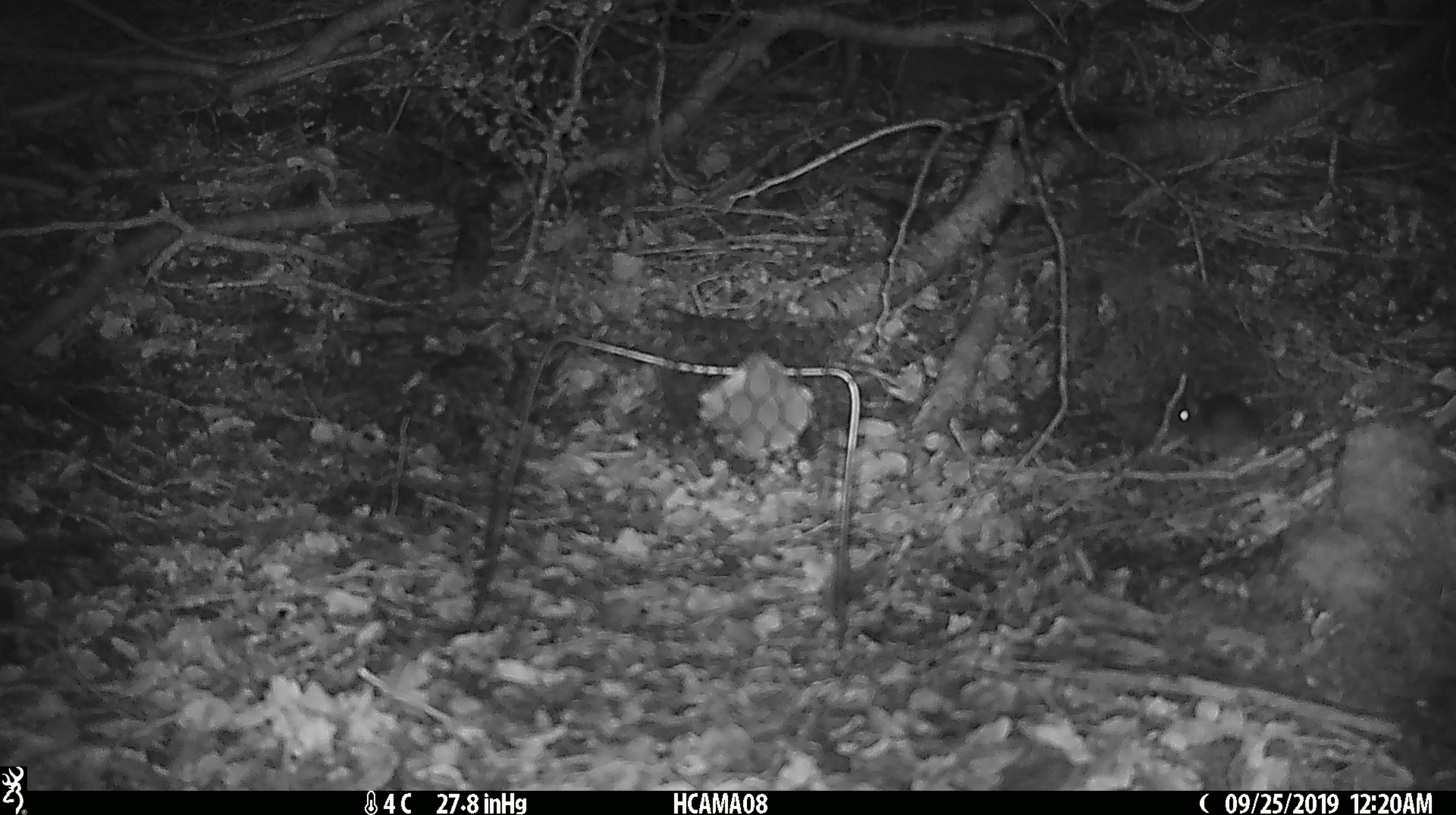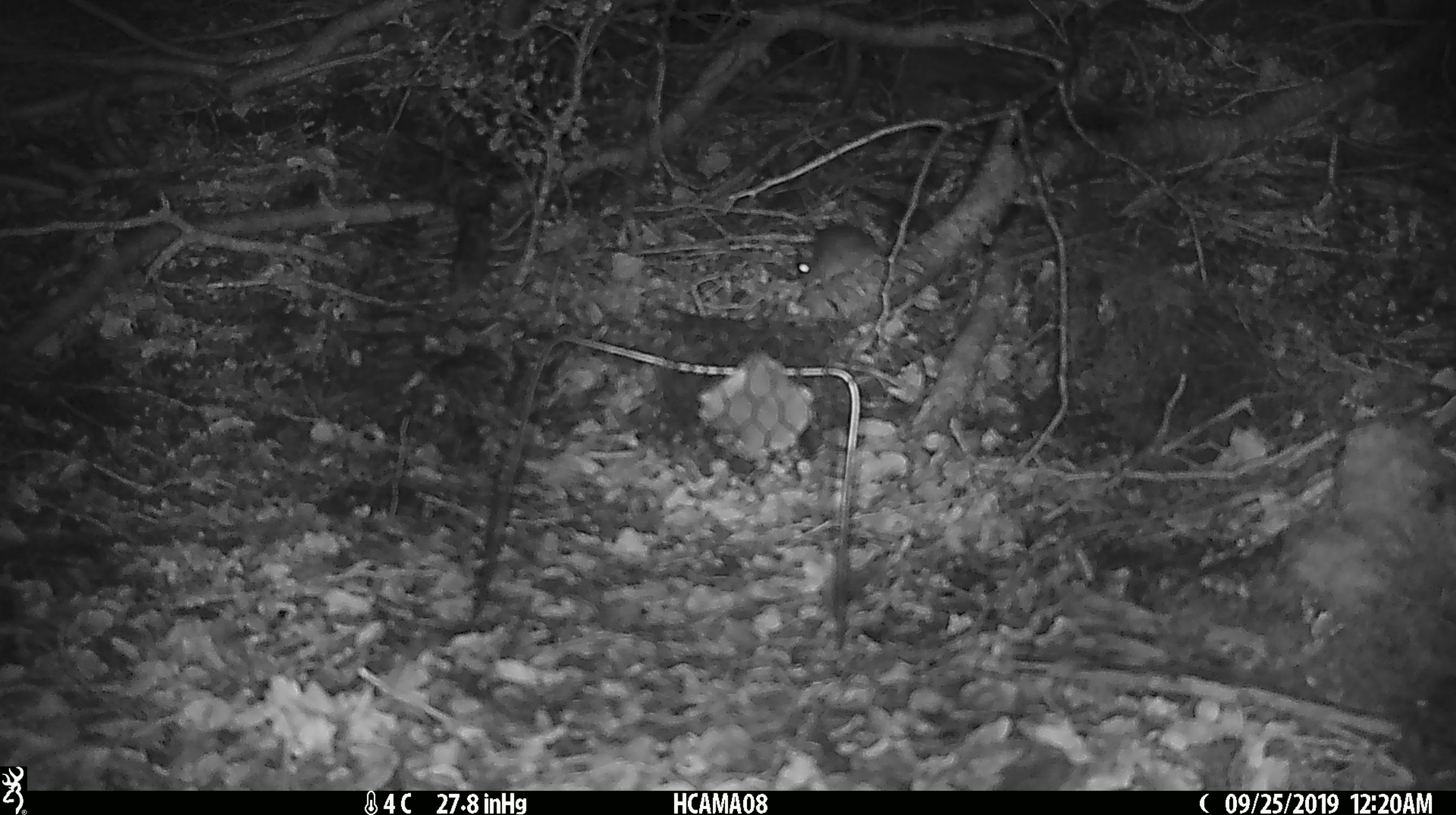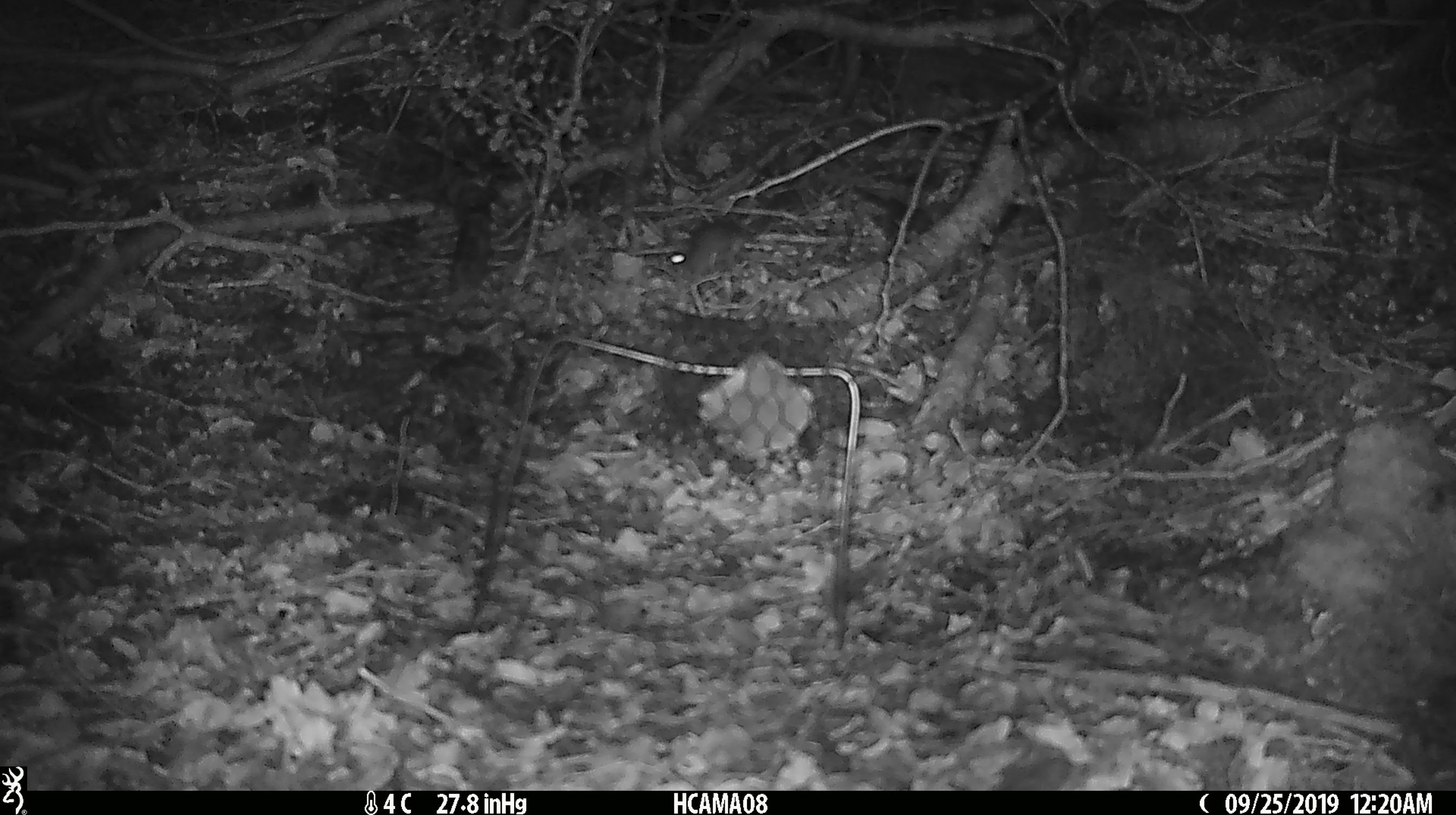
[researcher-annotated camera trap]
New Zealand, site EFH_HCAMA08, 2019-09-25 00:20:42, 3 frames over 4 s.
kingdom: Animalia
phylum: Chordata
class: Mammalia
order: Rodentia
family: Muridae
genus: Mus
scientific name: Mus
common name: mouse